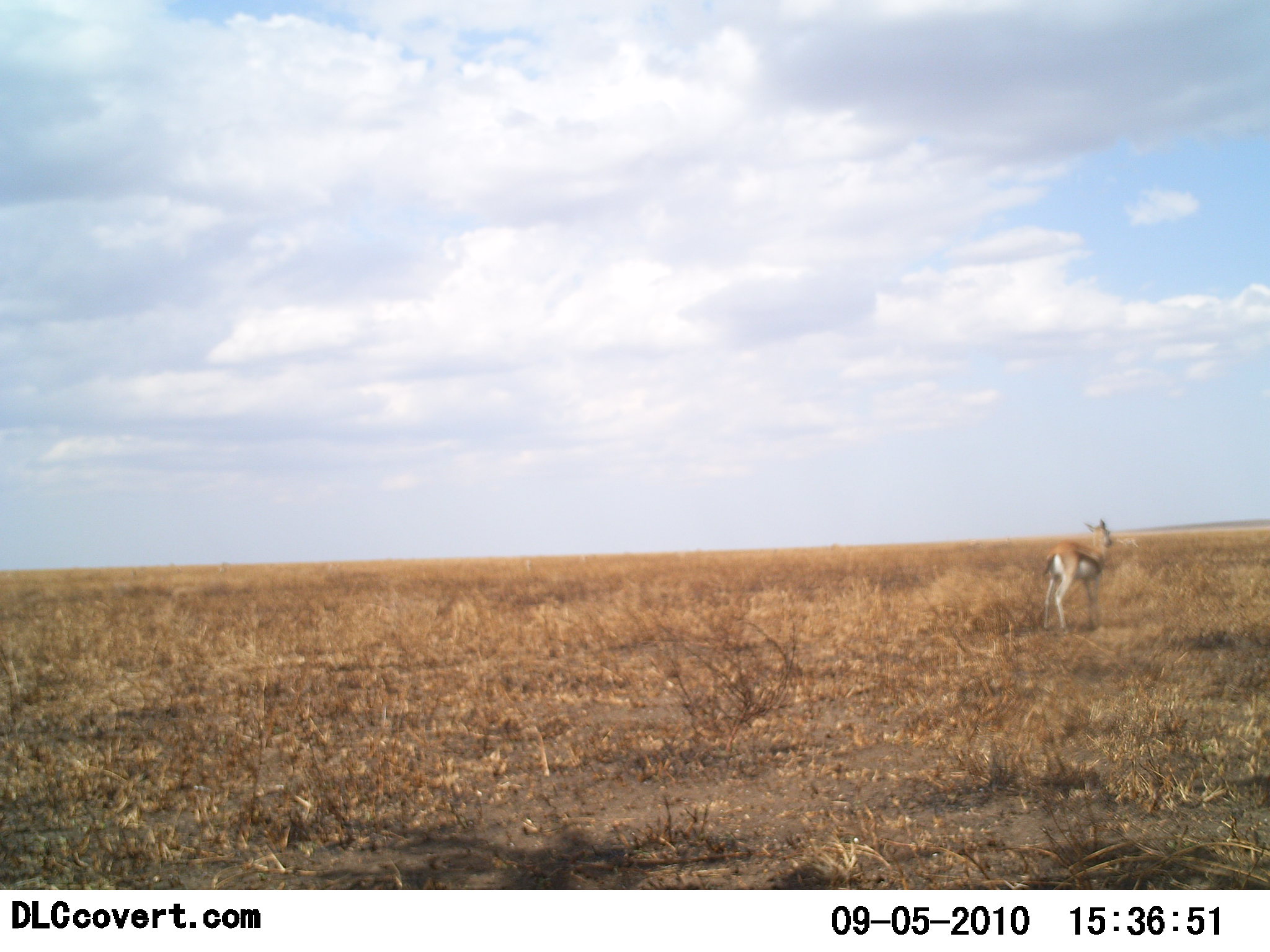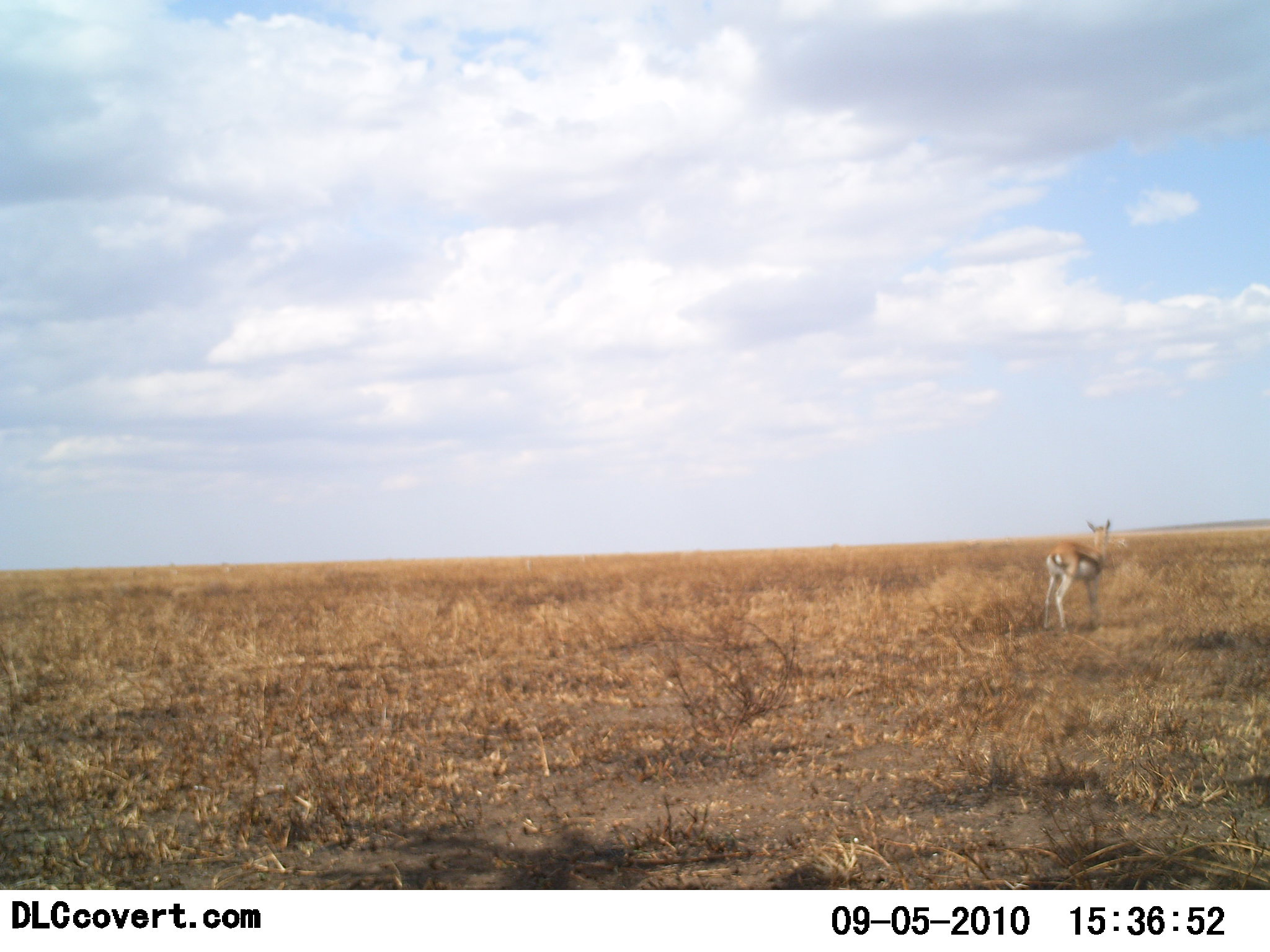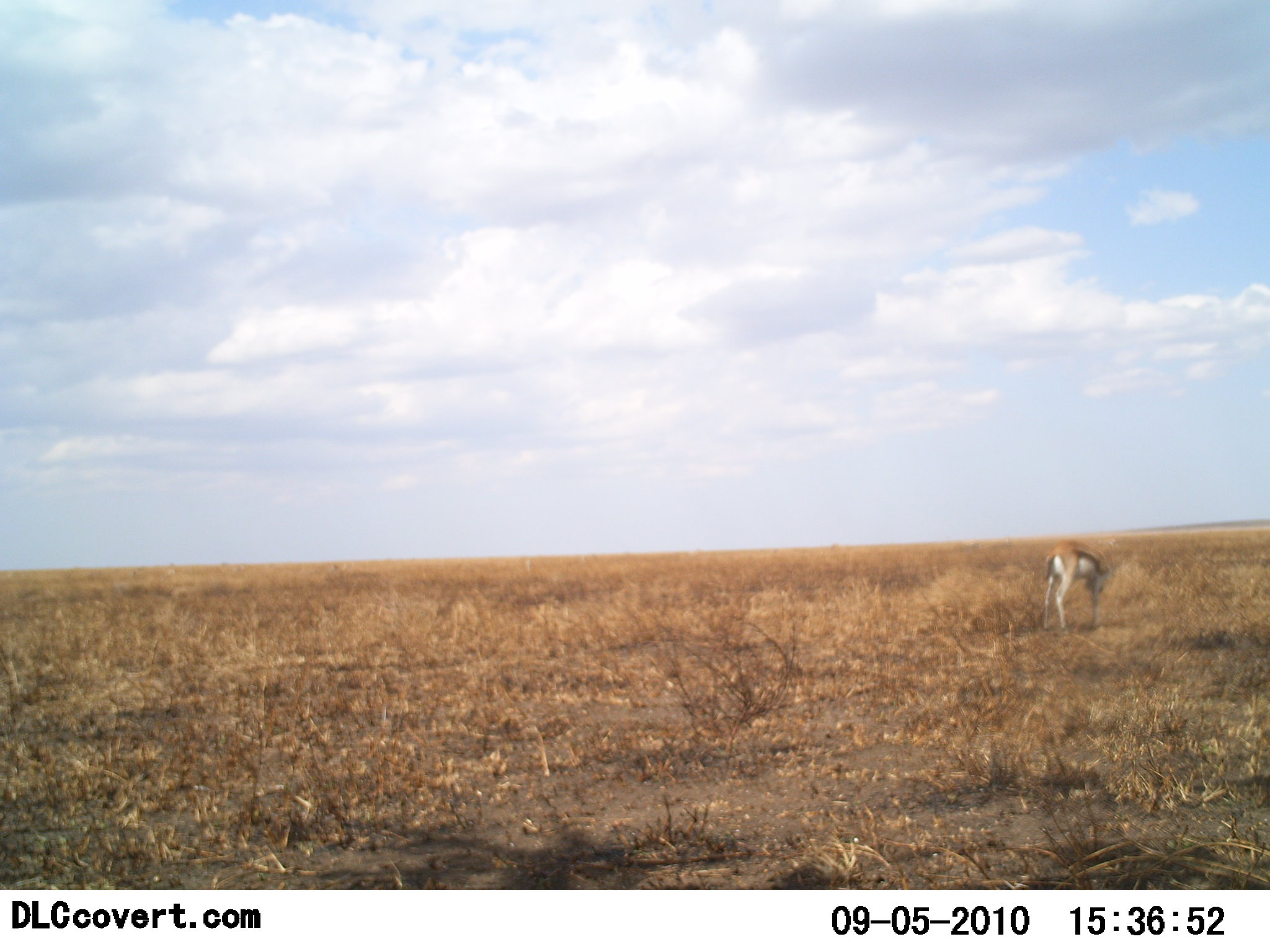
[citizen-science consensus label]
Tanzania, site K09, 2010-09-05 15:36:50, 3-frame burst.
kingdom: Animalia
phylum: Chordata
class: Mammalia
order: Artiodactyla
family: Bovidae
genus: Eudorcas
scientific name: Eudorcas thomsonii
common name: thomson's gazelle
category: gazellethomsons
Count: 1.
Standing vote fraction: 56%.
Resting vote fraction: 0%.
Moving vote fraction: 6%.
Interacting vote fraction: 0%.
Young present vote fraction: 0%.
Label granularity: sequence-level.